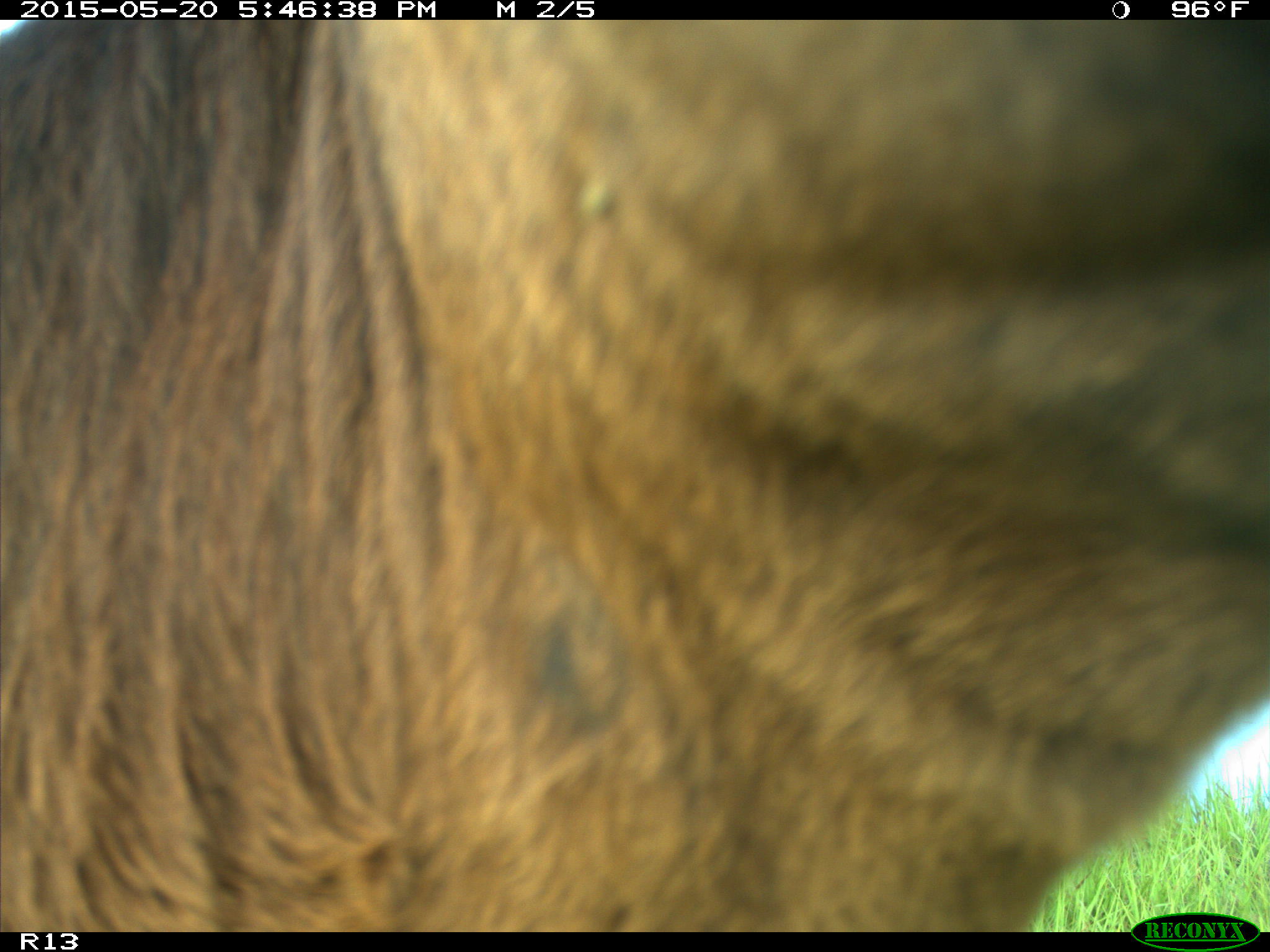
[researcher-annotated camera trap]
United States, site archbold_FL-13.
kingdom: Animalia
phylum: Chordata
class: Mammalia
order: Artiodactyla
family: Bovidae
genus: Bos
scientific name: Bos taurus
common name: domestic cow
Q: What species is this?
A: Bos taurus (domestic cow).